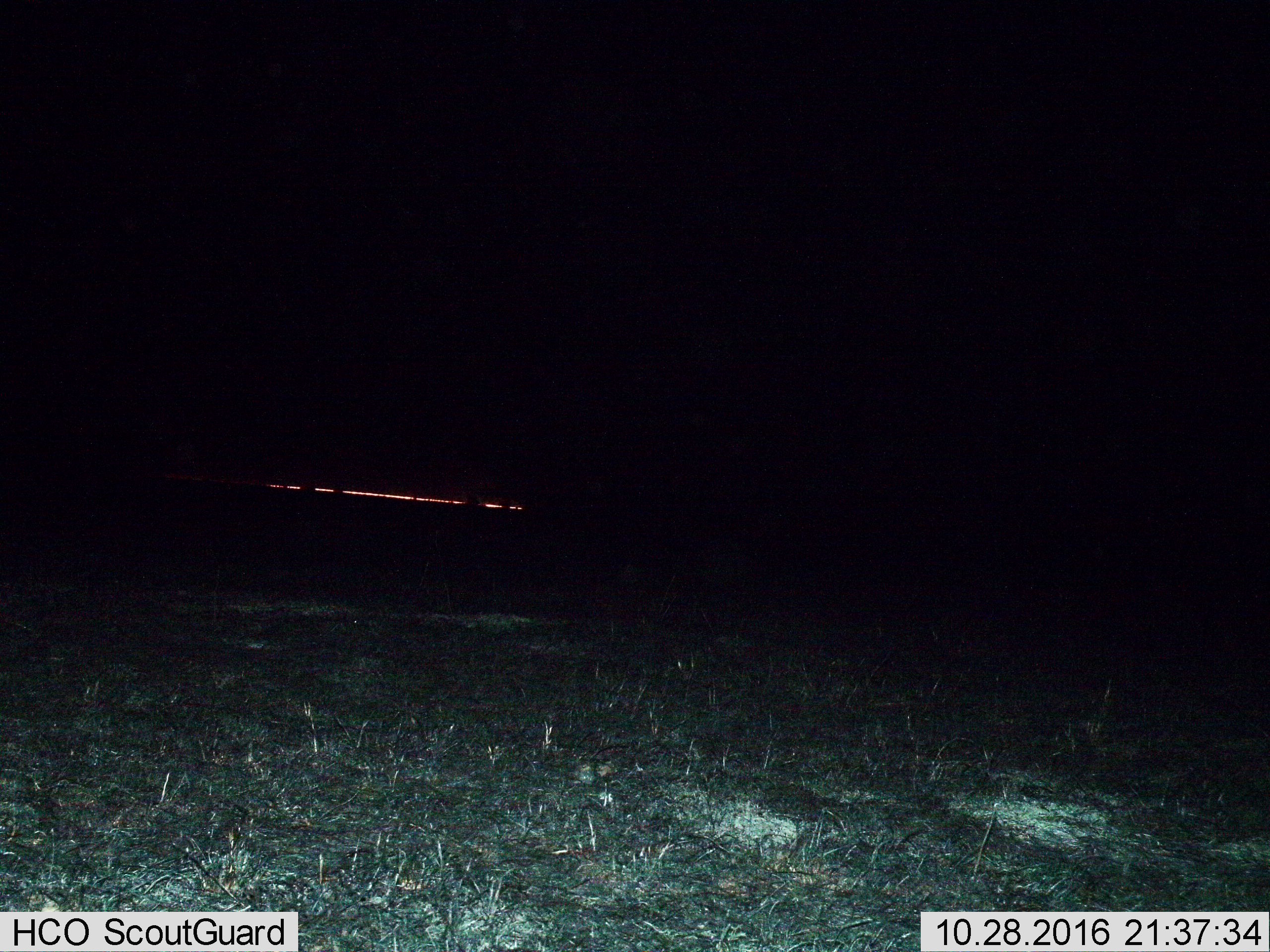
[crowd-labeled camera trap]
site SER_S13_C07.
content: unidentified animal